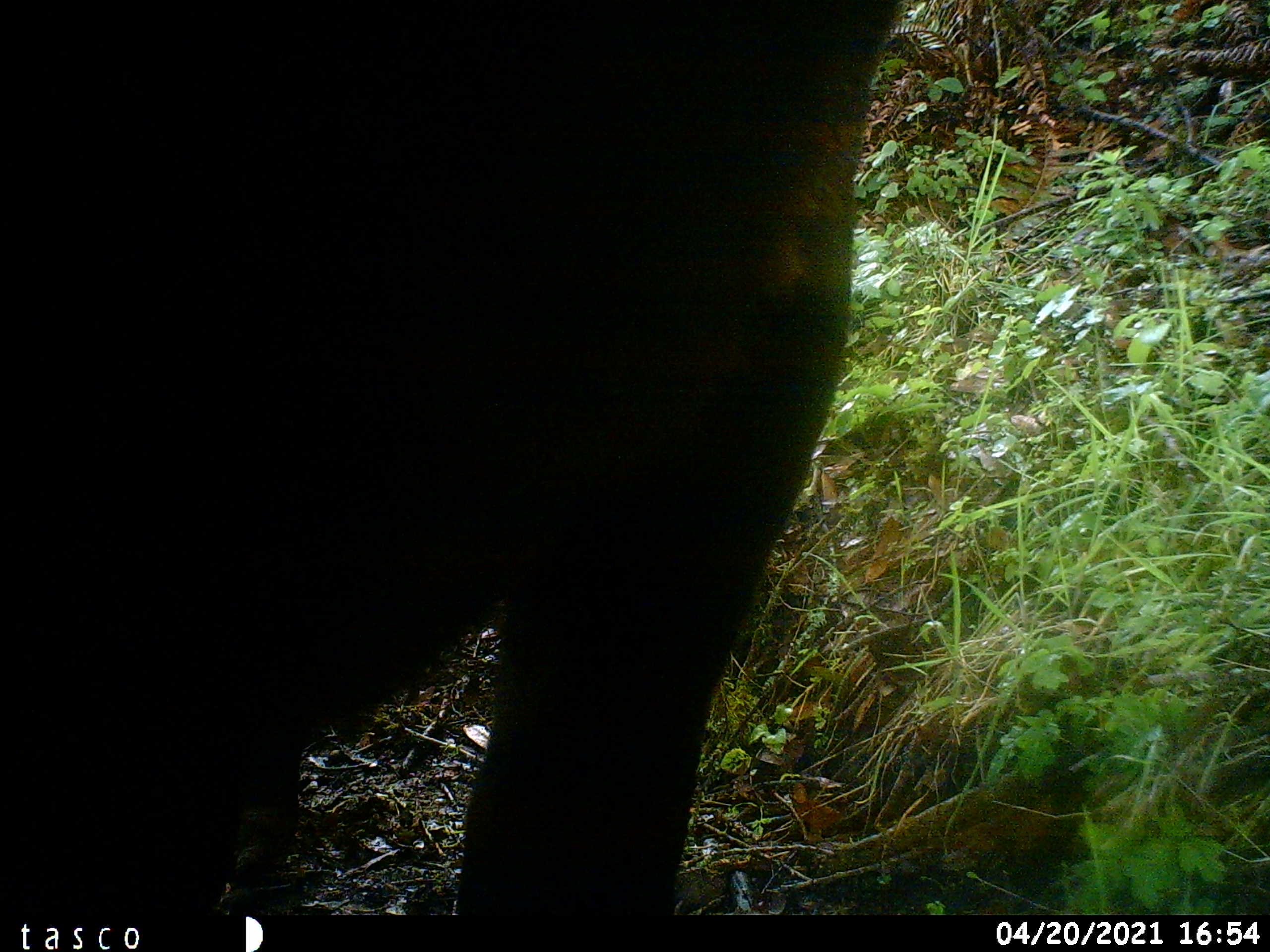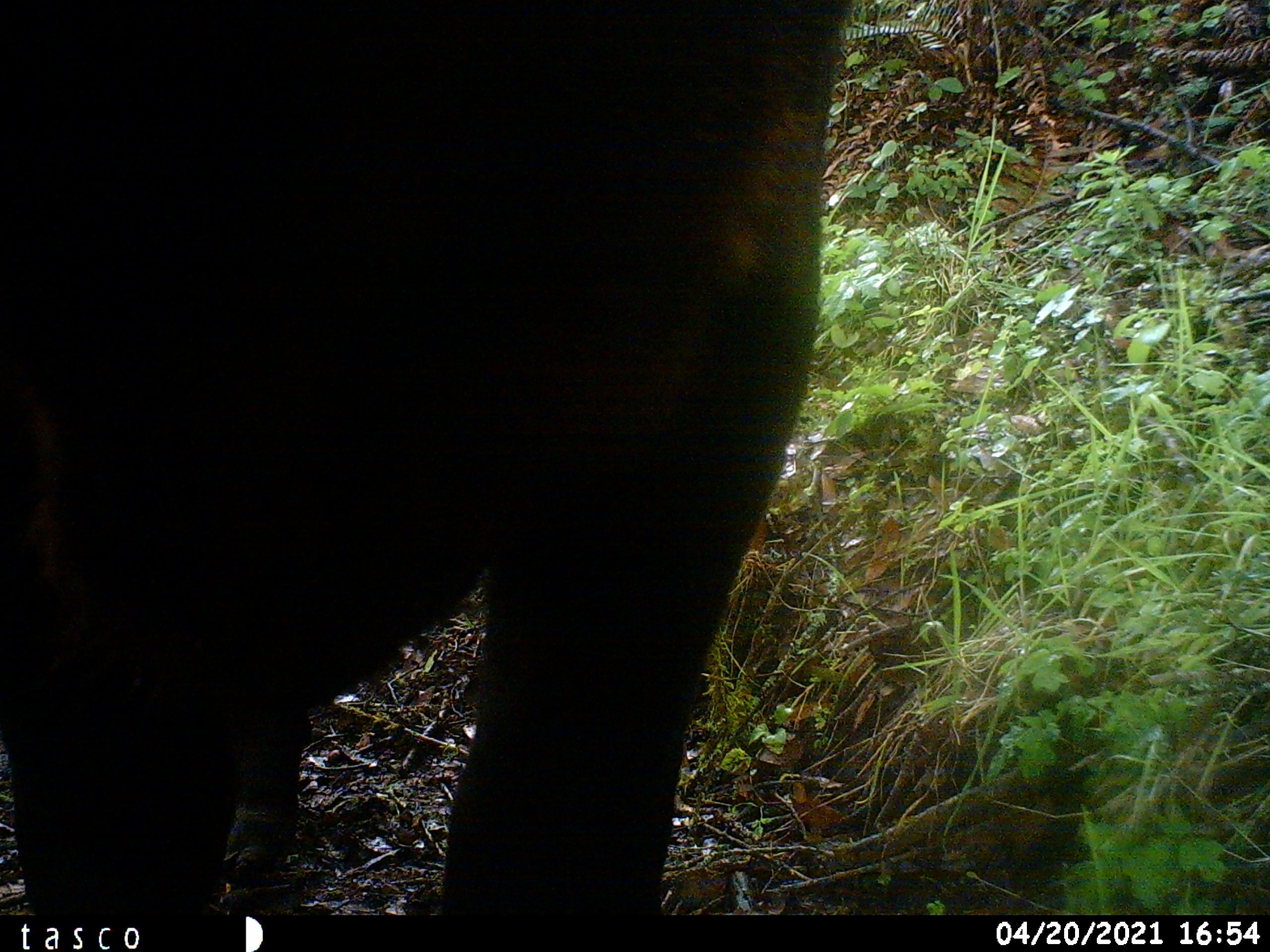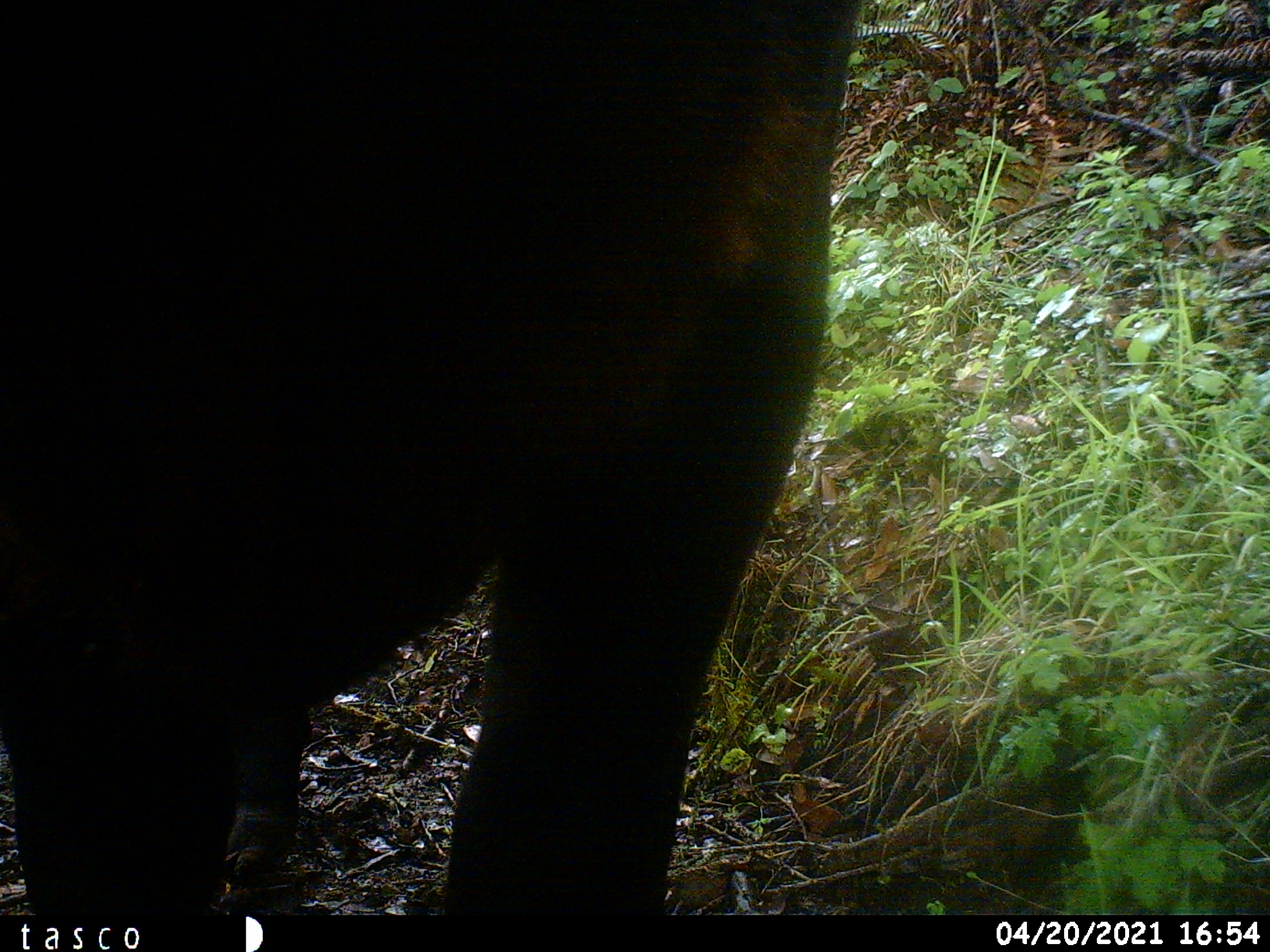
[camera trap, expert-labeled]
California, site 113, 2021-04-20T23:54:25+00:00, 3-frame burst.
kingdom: Animalia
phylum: Chordata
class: Mammalia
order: Artiodactyla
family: Bovidae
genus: Bos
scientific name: Bos taurus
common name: domestic cattle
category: cattle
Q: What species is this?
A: Cattle (domestic cattle) (Bos taurus).